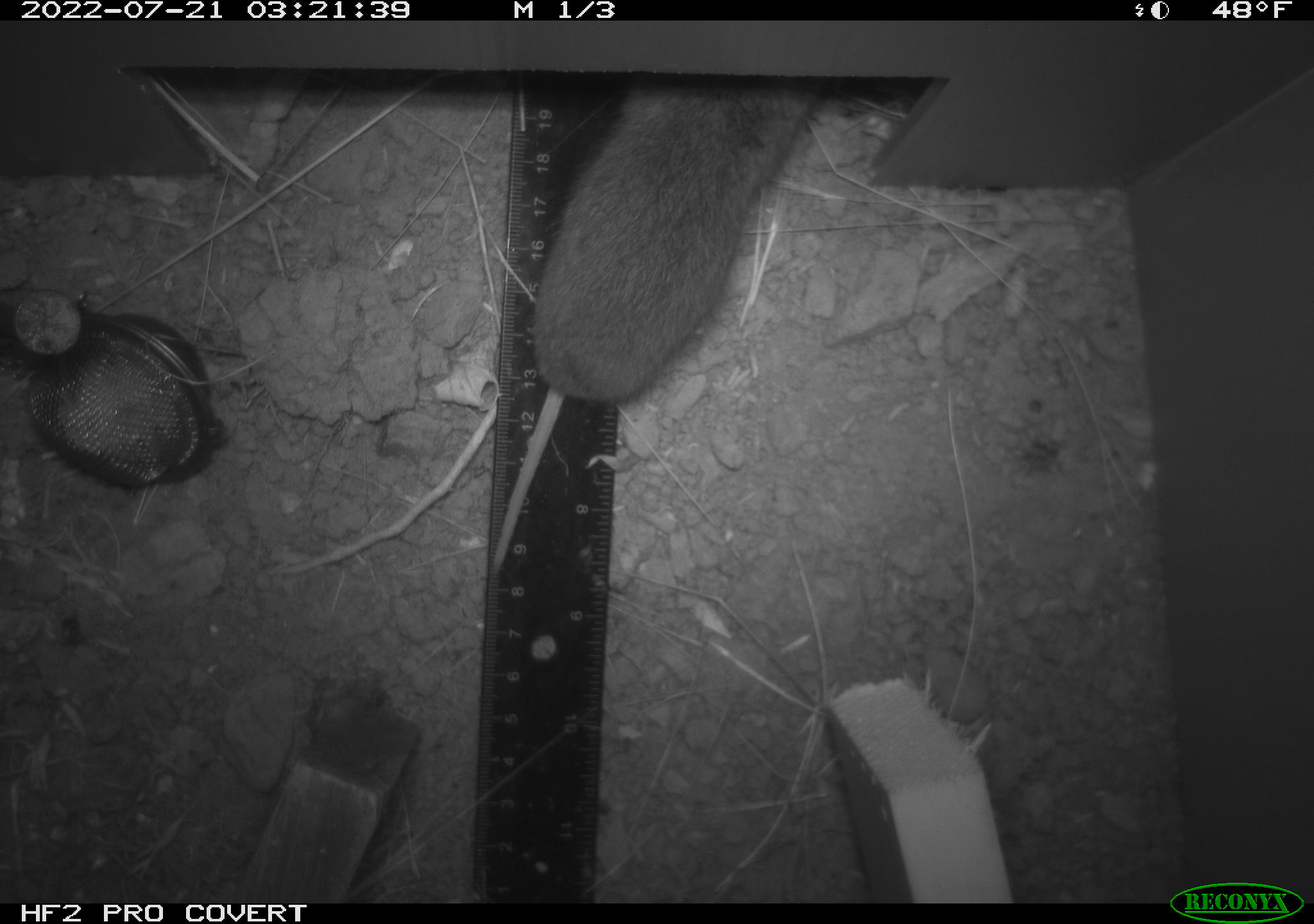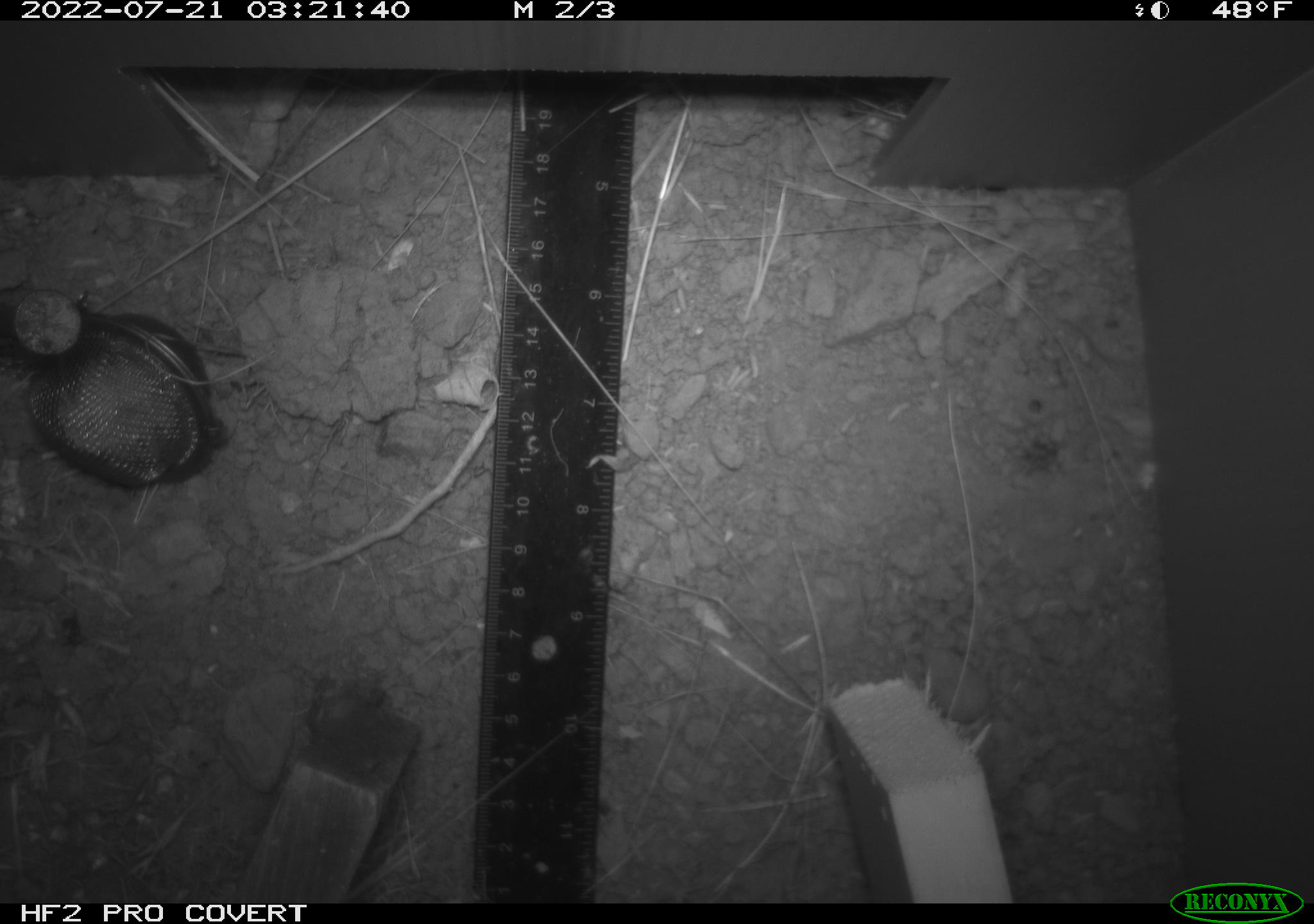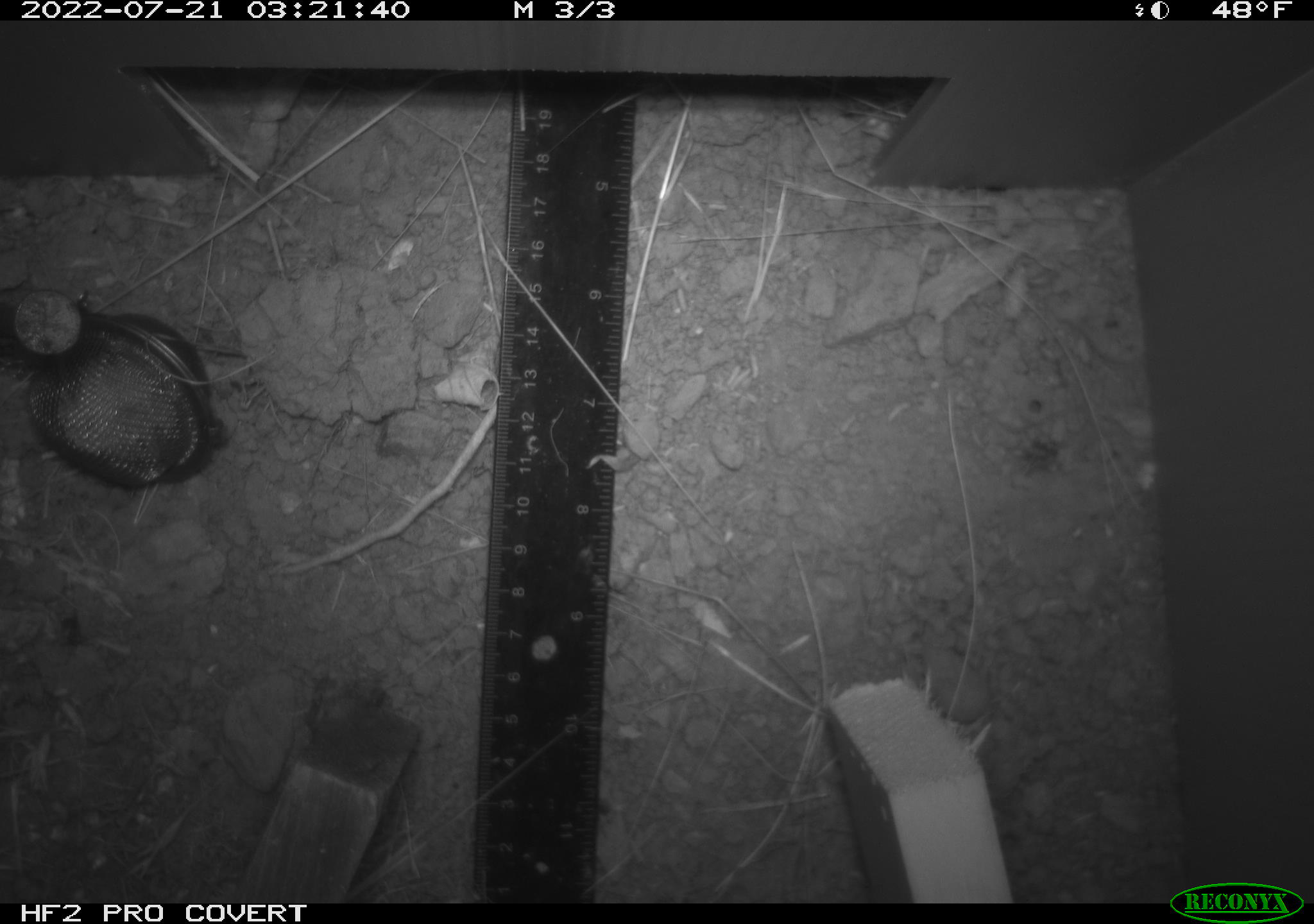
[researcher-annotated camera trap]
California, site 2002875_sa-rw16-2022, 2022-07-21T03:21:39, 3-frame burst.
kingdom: Animalia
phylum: Chordata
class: Mammalia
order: Rodentia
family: Cricetidae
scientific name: Arvicolinae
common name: voles, lemmings, and muskrats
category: arvicolinae subfamily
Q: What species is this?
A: Arvicolinae subfamily (voles, lemmings, and muskrats) (Arvicolinae).